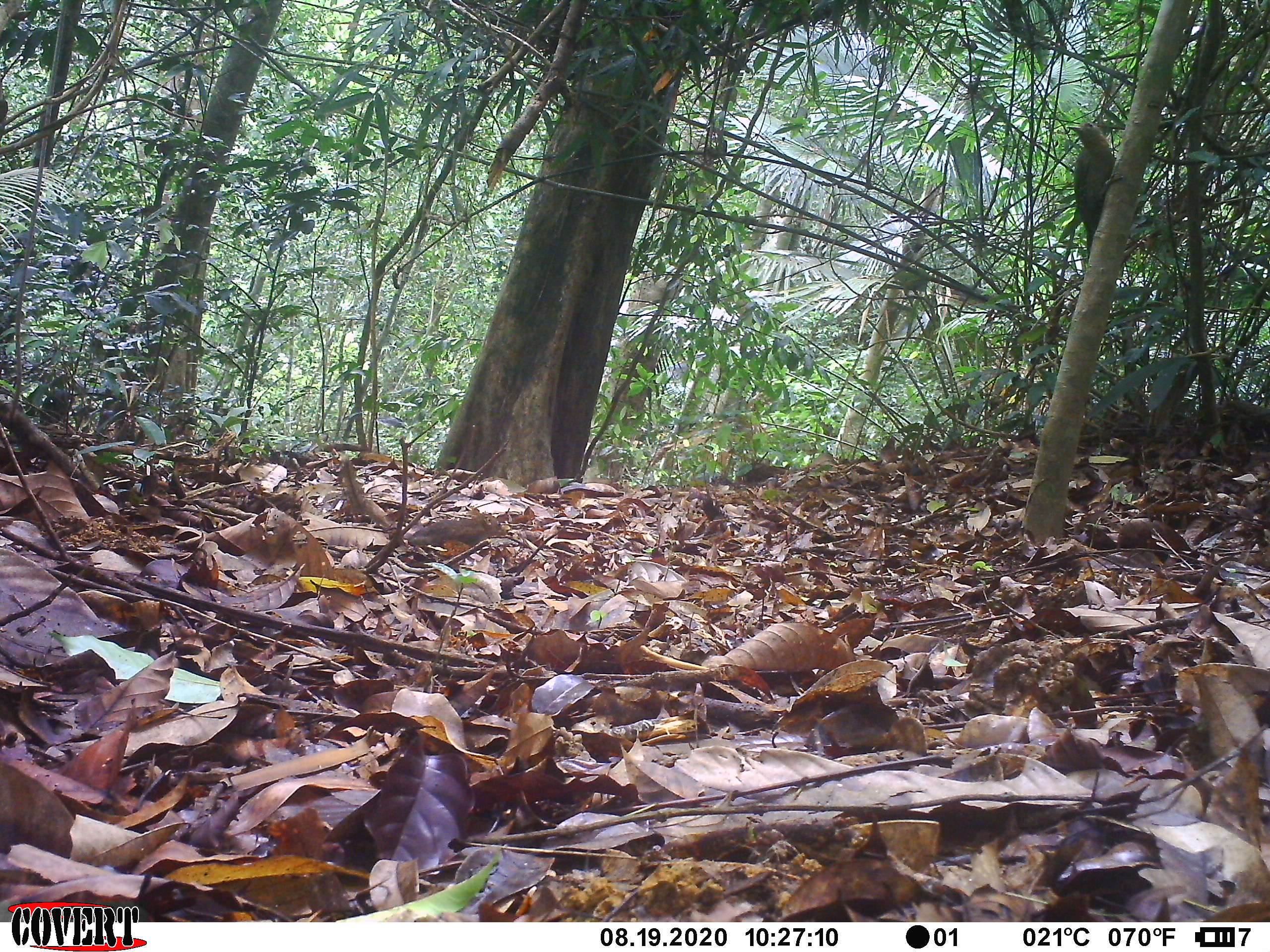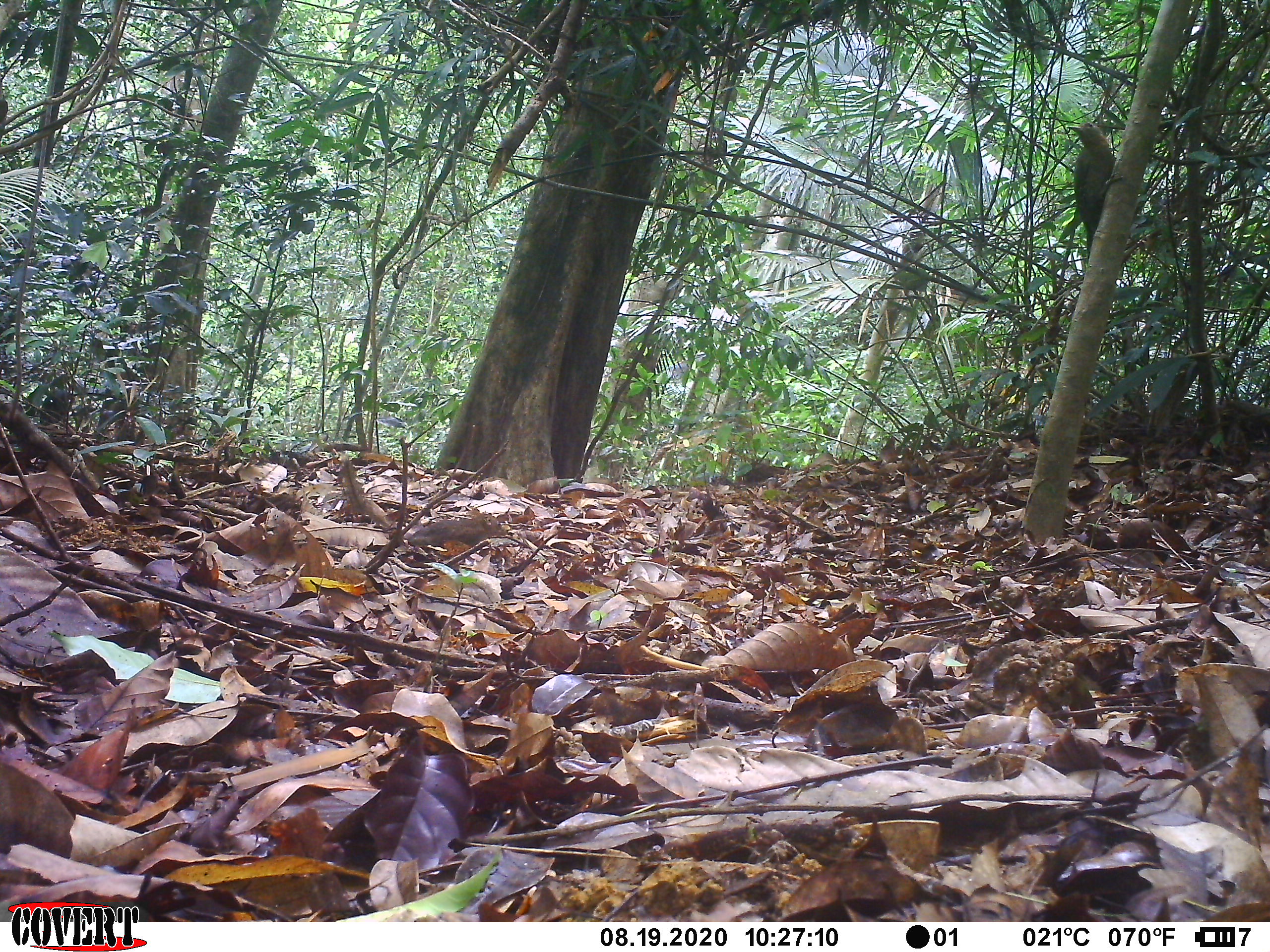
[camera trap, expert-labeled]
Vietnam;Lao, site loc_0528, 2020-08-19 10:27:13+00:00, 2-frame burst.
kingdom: Animalia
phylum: Chordata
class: Mammalia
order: Scandentia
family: Tupaiidae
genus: Tupaia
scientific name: Tupaia belangeri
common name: northern treeshrew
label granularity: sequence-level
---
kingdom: Animalia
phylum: Chordata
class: Aves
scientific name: Aves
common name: bird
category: unidentified bird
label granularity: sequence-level